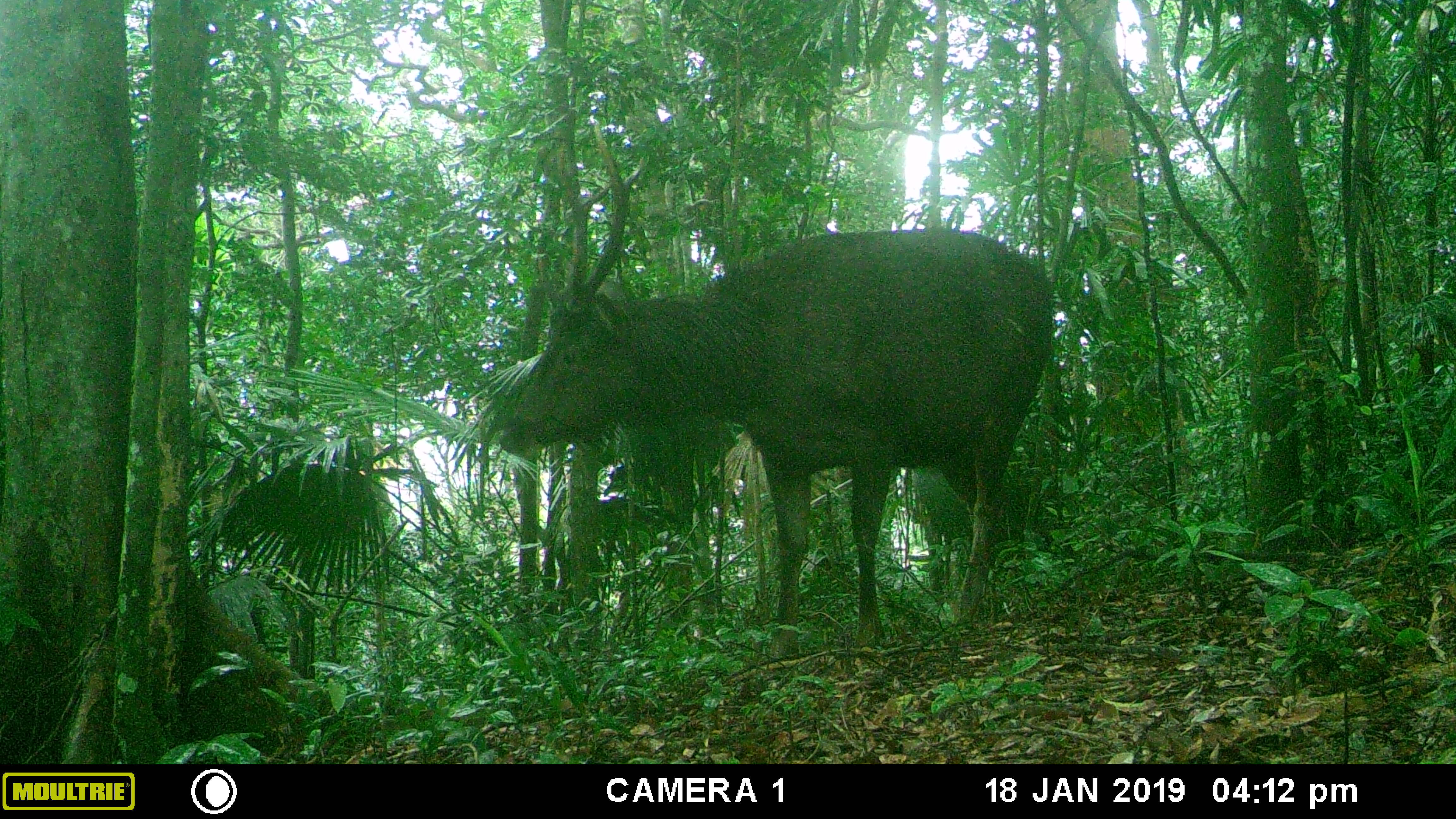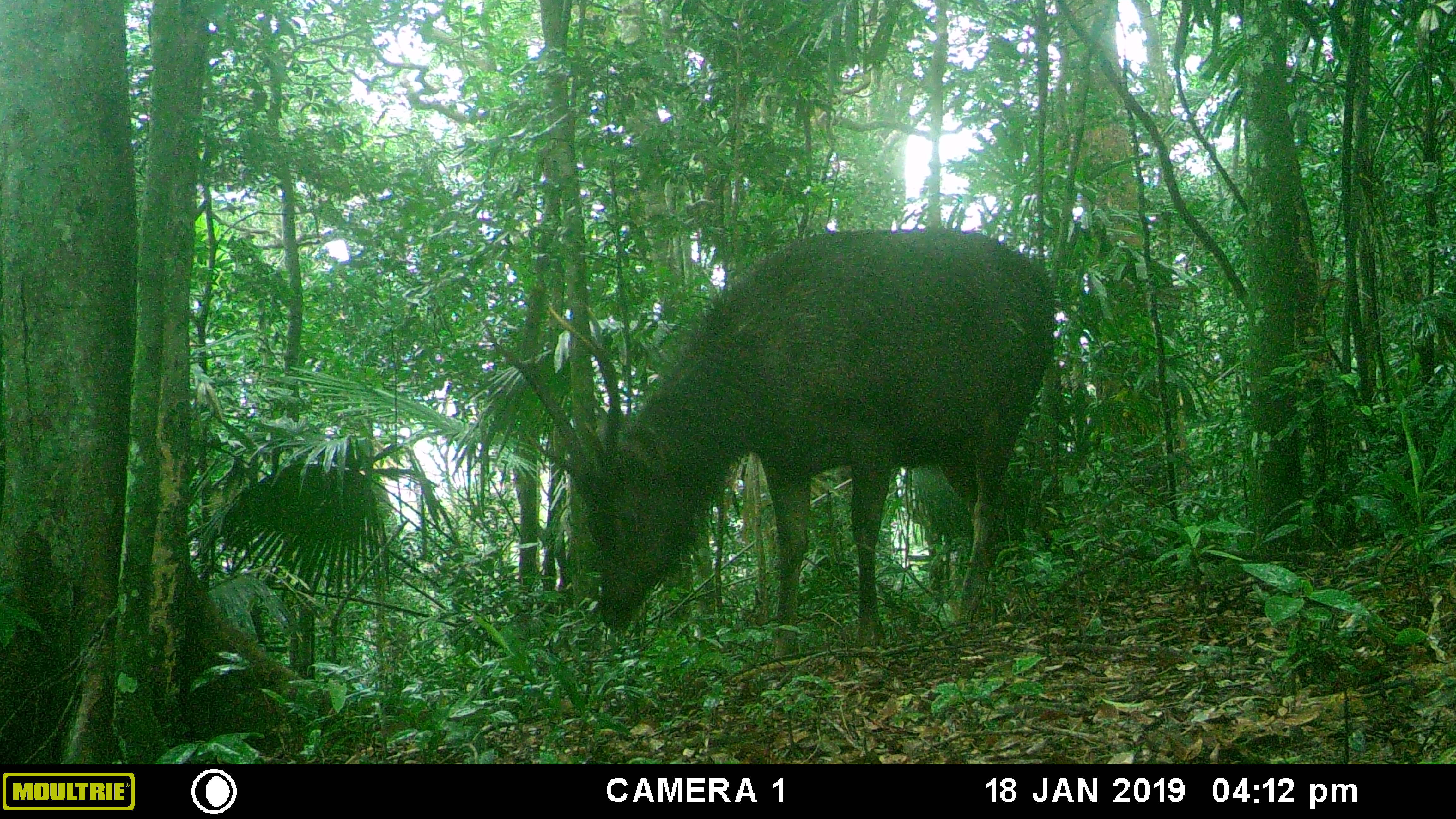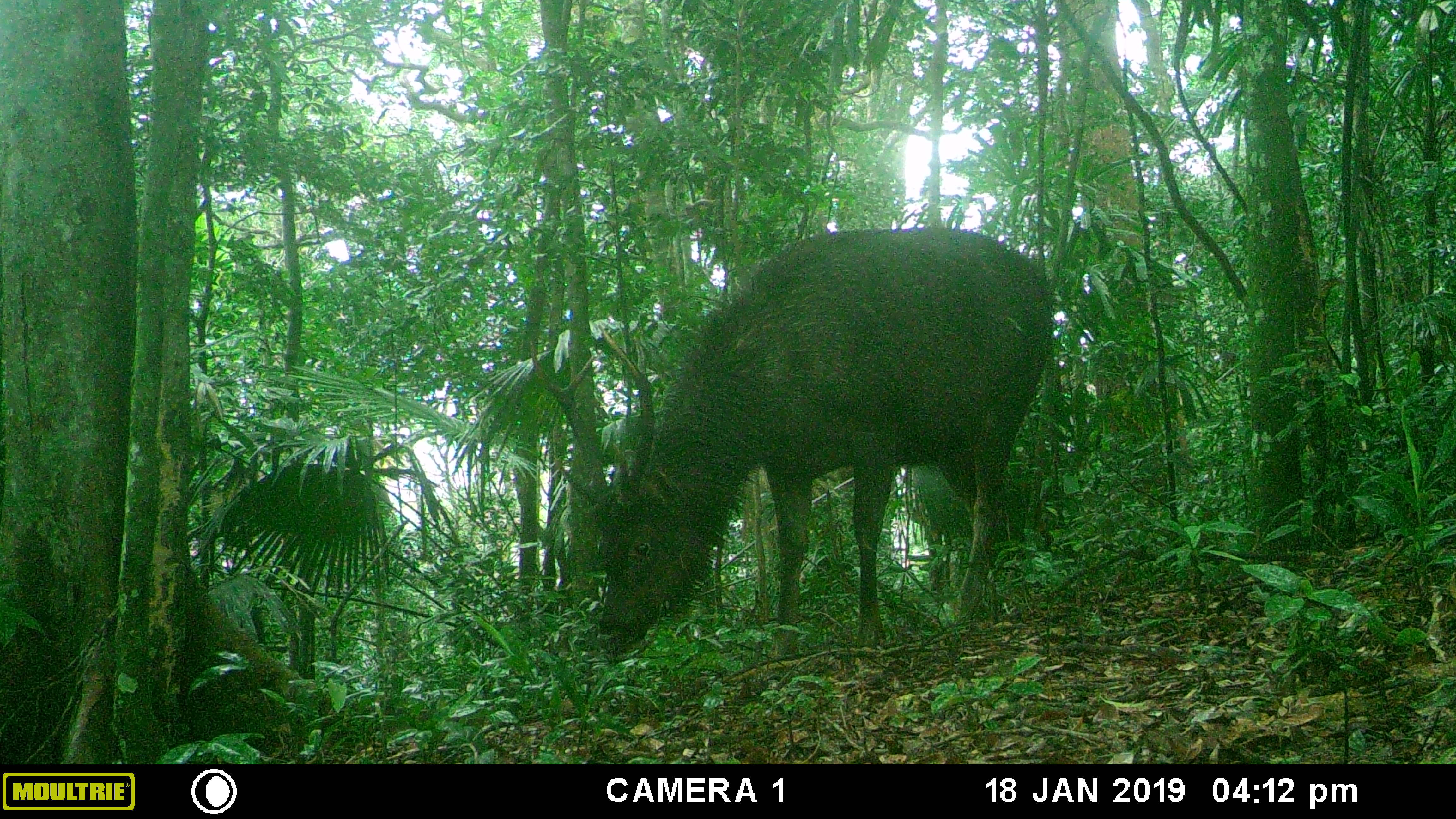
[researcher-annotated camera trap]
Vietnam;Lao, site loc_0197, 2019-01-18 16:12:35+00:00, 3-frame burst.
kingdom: Animalia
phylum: Chordata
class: Mammalia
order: Artiodactyla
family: Cervidae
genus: Rusa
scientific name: Rusa unicolor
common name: sambar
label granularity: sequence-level